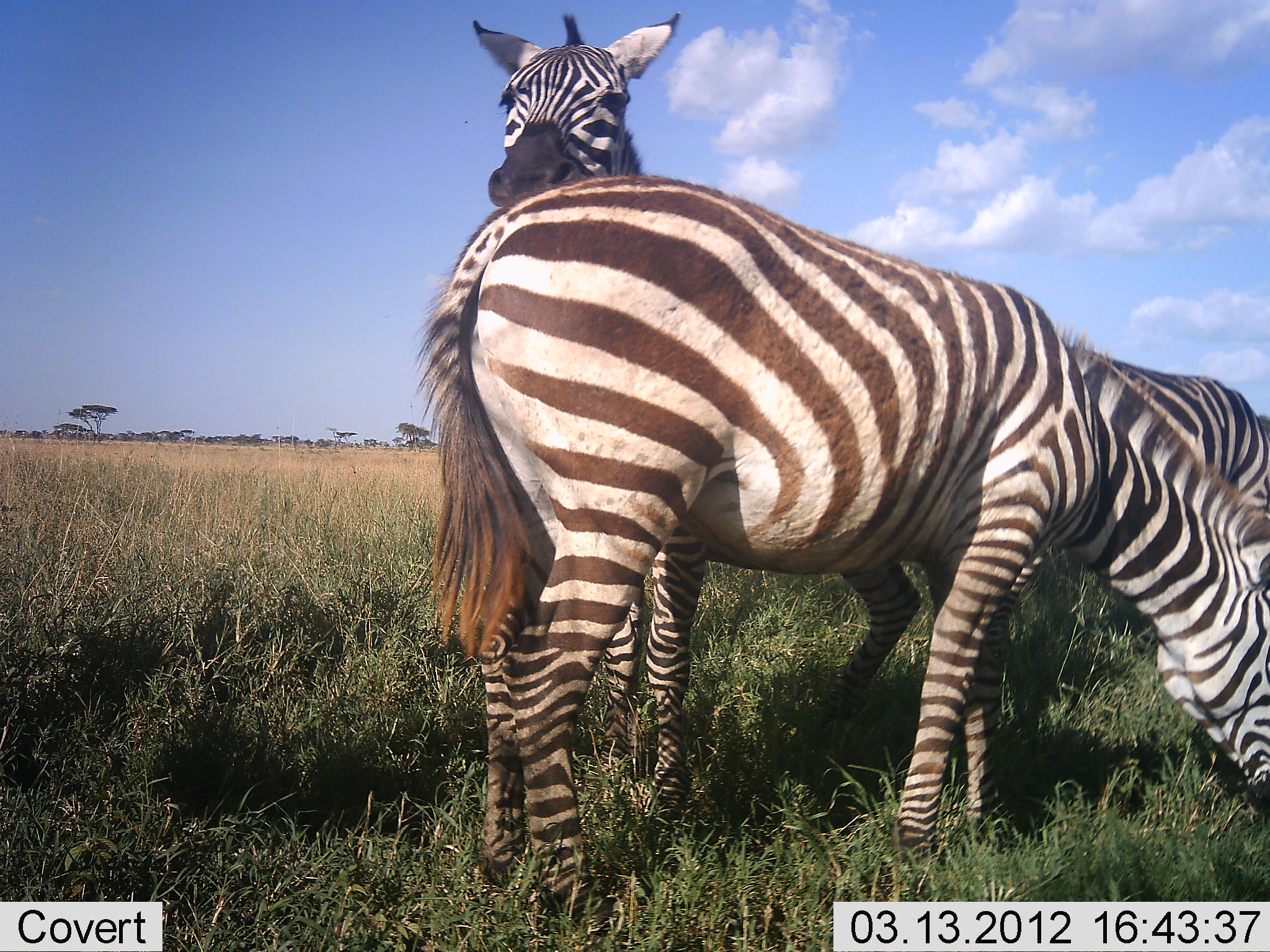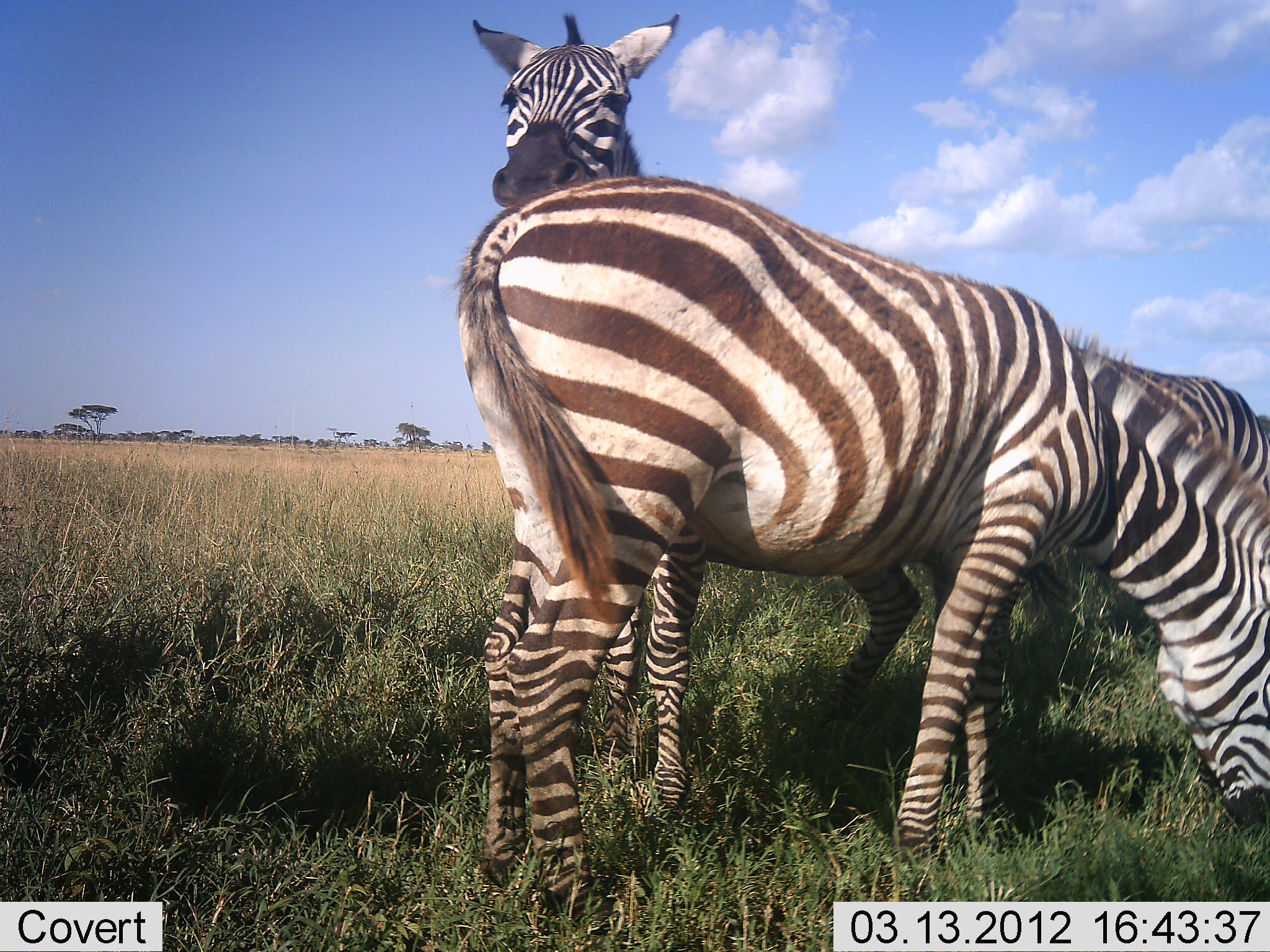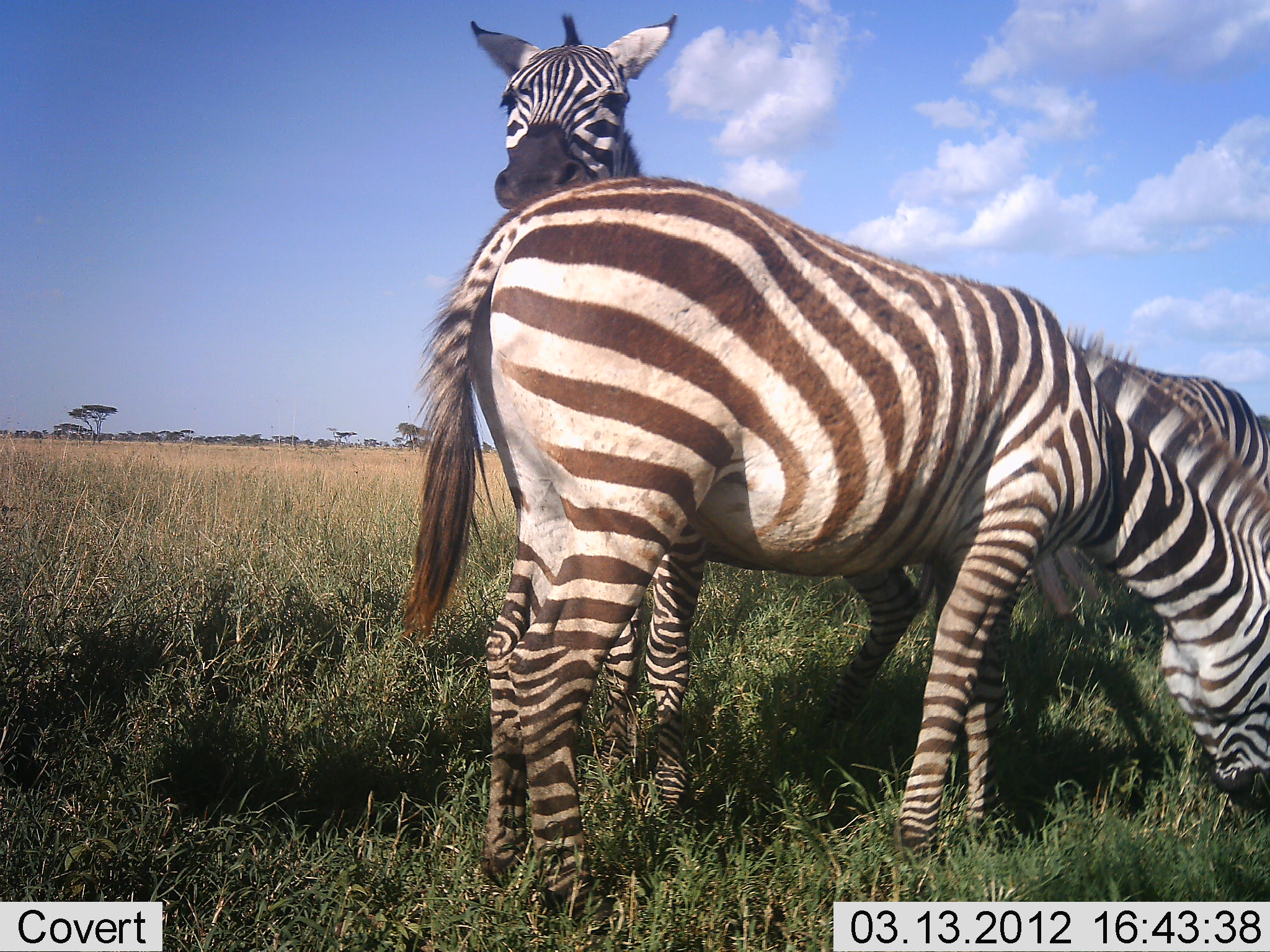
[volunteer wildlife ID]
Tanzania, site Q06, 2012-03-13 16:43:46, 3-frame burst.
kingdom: Animalia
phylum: Chordata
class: Mammalia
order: Perissodactyla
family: Equidae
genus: Equus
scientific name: Equus quagga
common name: plains zebra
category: zebra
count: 3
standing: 82%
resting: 0%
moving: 0%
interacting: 12%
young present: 0%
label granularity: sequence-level